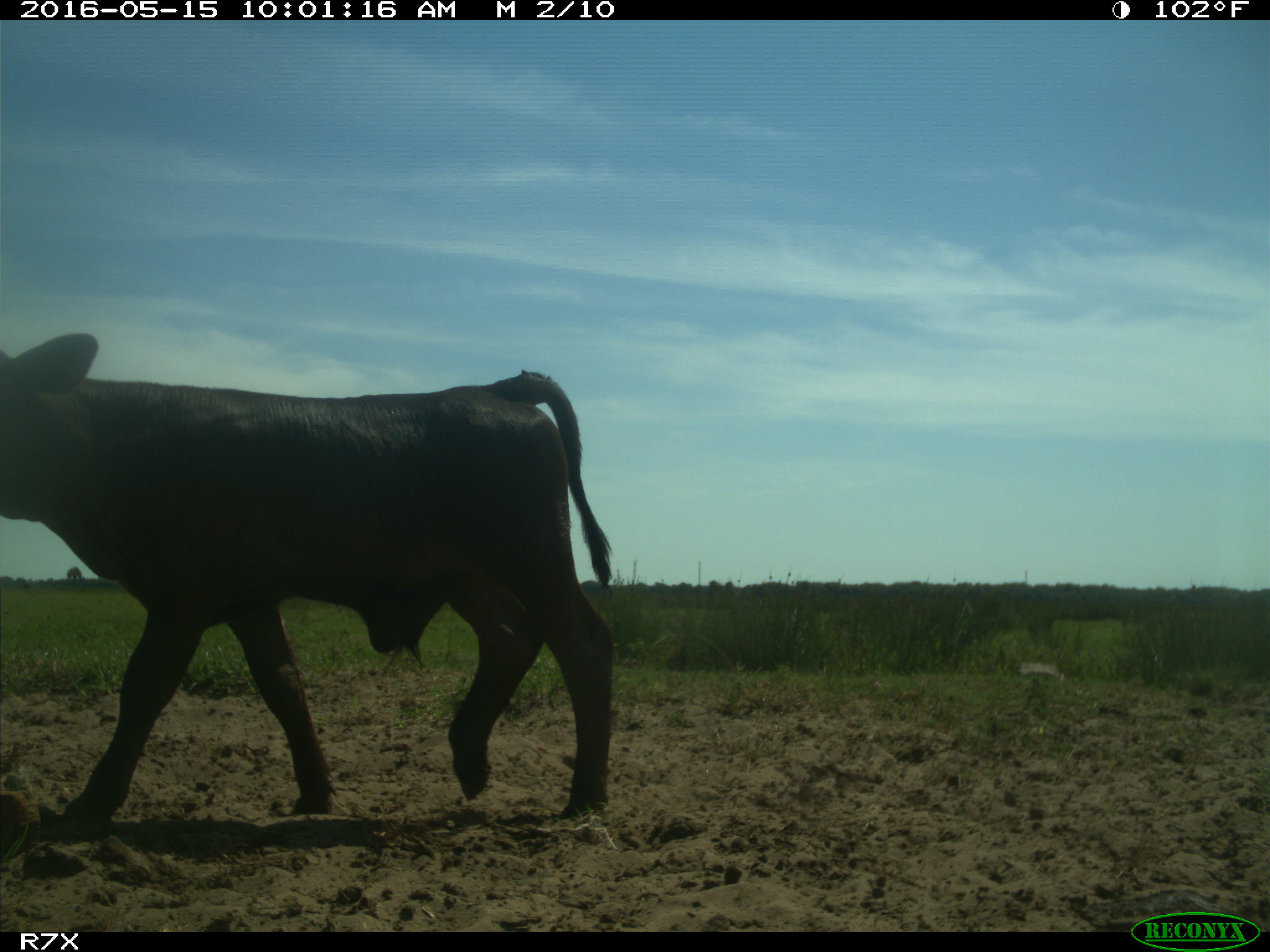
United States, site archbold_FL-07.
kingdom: Animalia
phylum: Chordata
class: Mammalia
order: Artiodactyla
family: Bovidae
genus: Bos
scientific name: Bos taurus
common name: domestic cow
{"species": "Bos taurus (domestic cow)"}